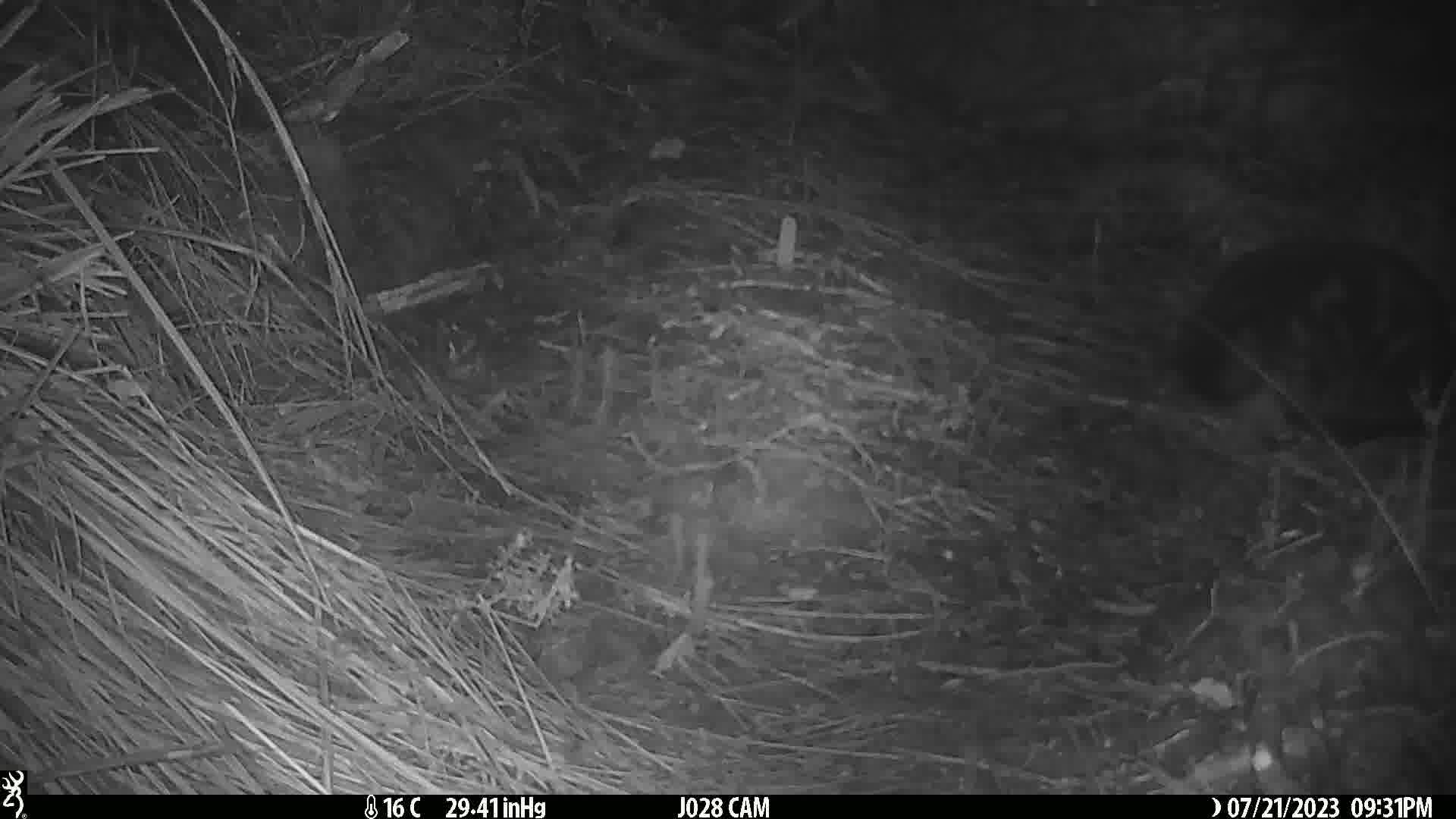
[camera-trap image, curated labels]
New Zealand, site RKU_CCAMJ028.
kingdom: Animalia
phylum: Chordata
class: Mammalia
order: Carnivora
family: Felidae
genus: Felis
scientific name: Felis catus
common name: domestic cat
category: cat